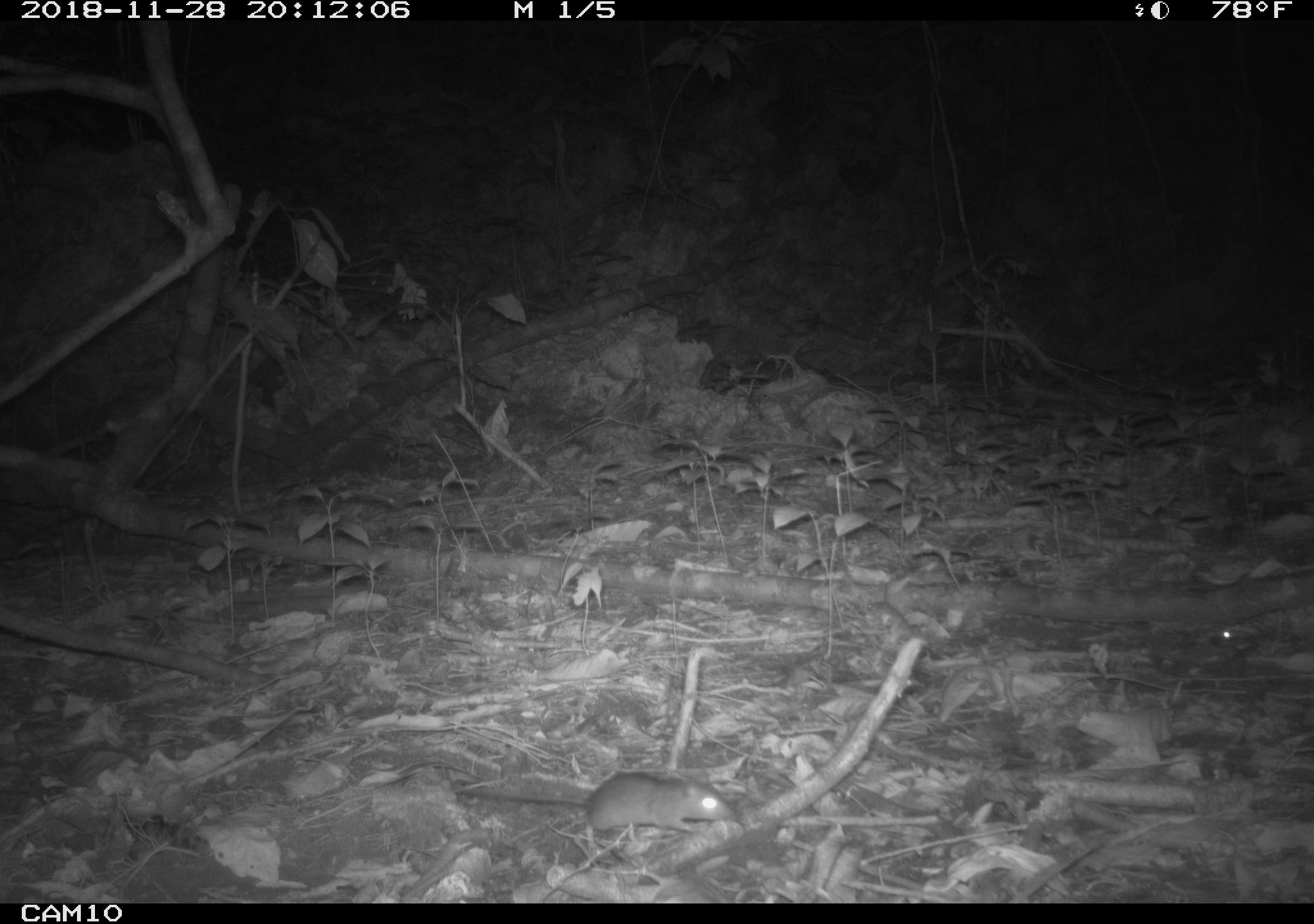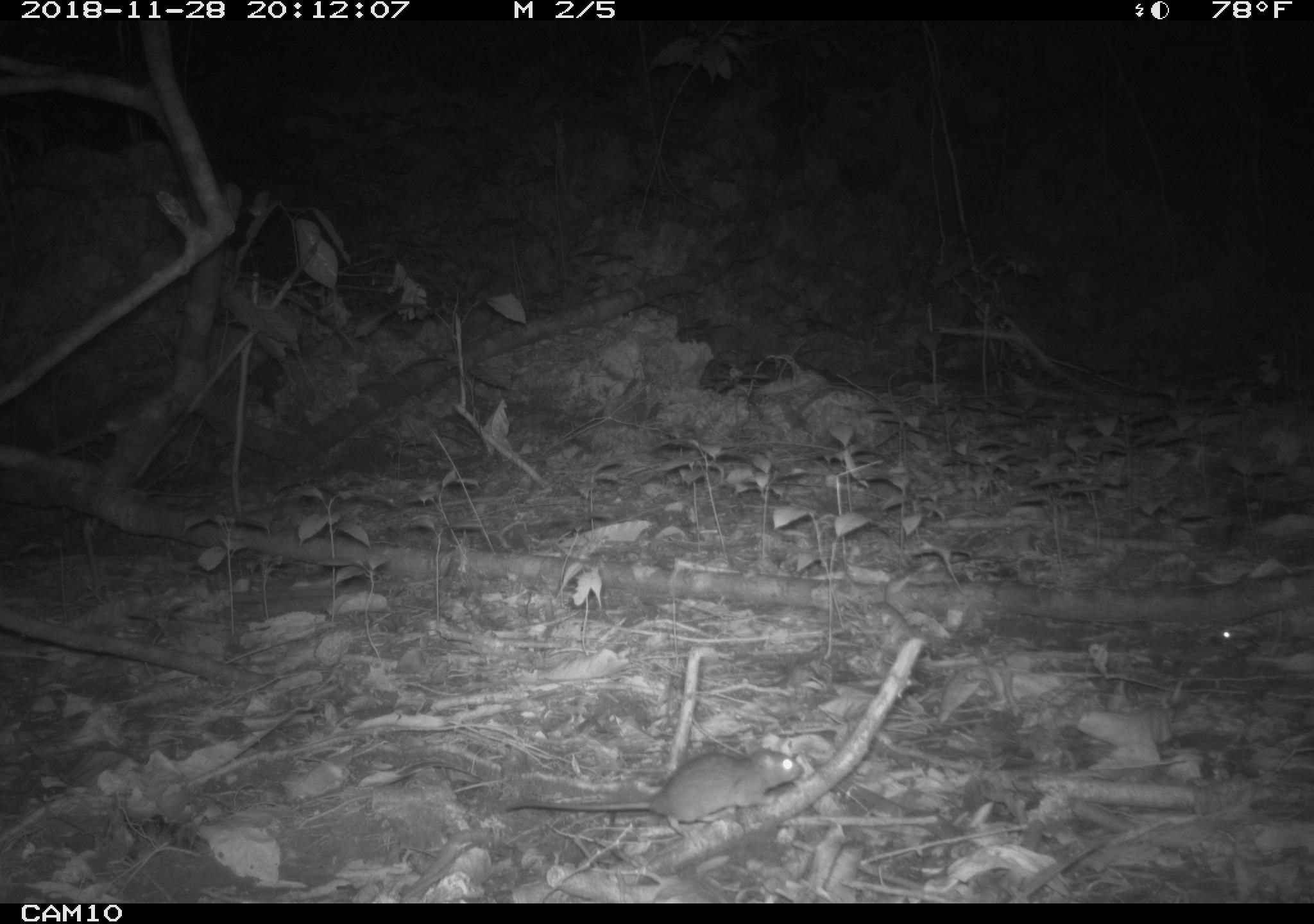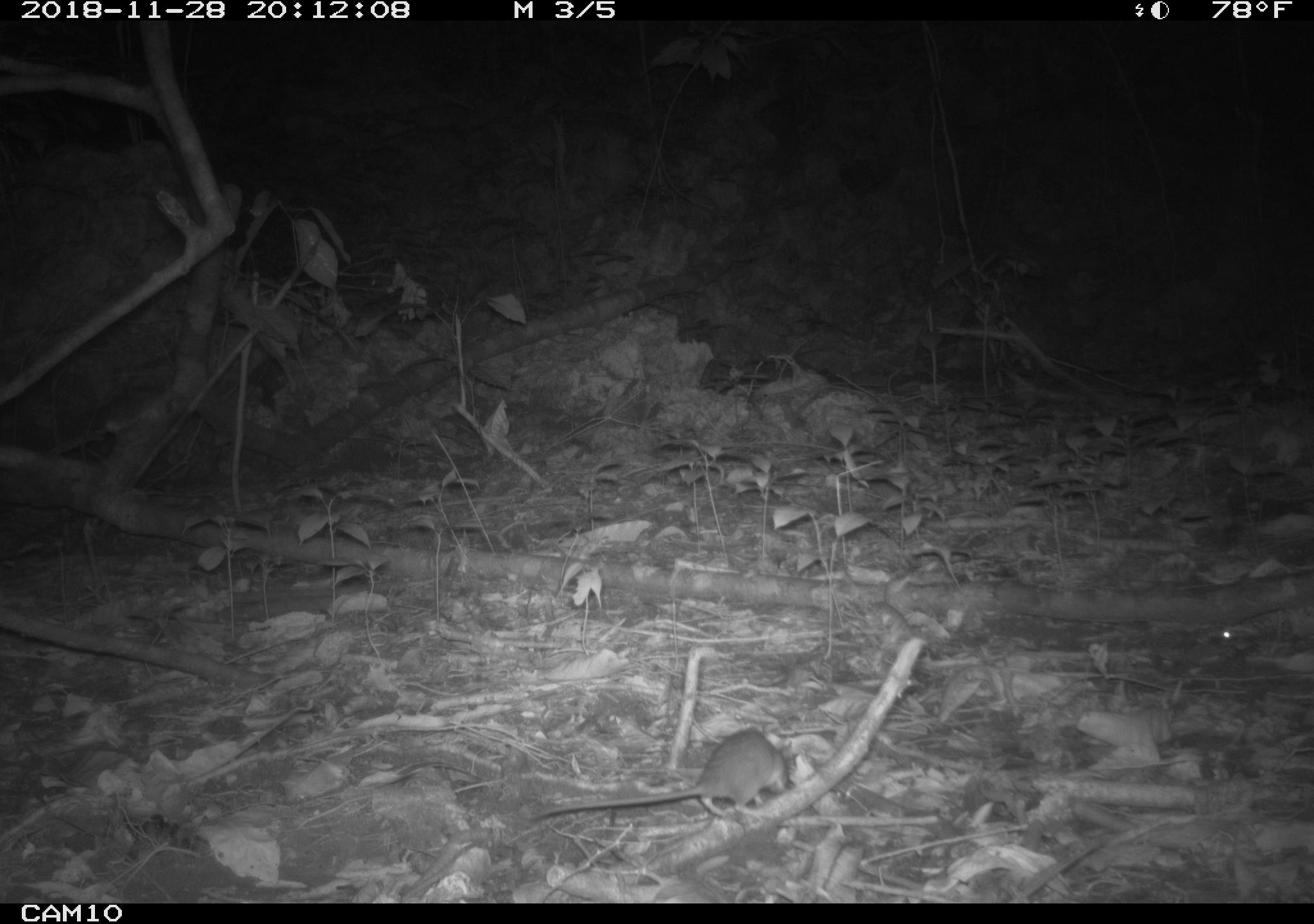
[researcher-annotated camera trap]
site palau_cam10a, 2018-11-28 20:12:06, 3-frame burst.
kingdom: Animalia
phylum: Chordata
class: Mammalia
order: Rodentia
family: Muridae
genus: Rattus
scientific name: Rattus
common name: rat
Rat (Rattus).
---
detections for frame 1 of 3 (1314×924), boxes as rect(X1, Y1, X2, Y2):
rat: rect(433, 770, 732, 850)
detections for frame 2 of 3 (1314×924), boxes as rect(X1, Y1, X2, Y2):
rat: rect(492, 745, 809, 835)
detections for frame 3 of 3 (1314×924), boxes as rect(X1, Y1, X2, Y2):
rat: rect(515, 729, 797, 828)